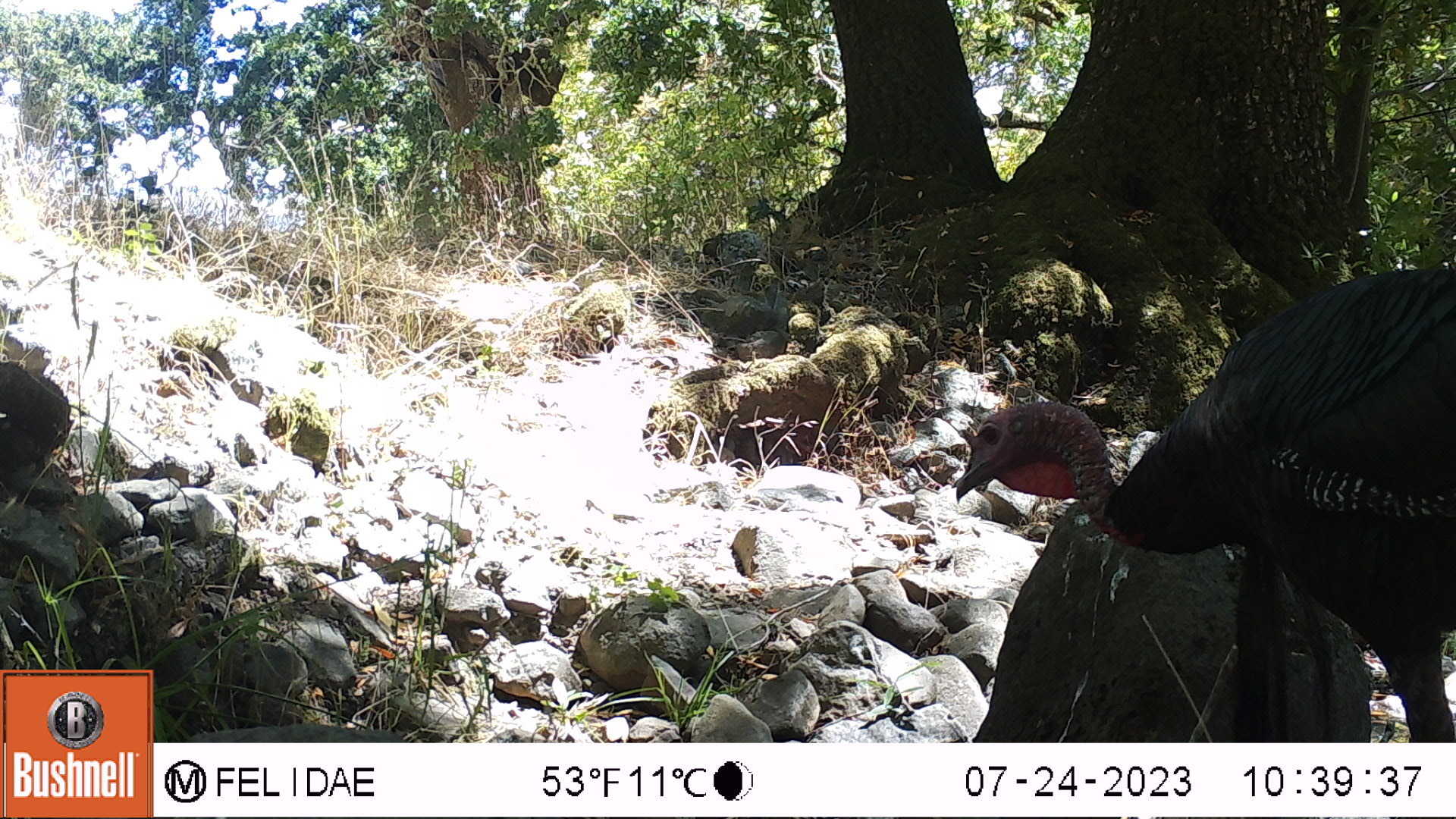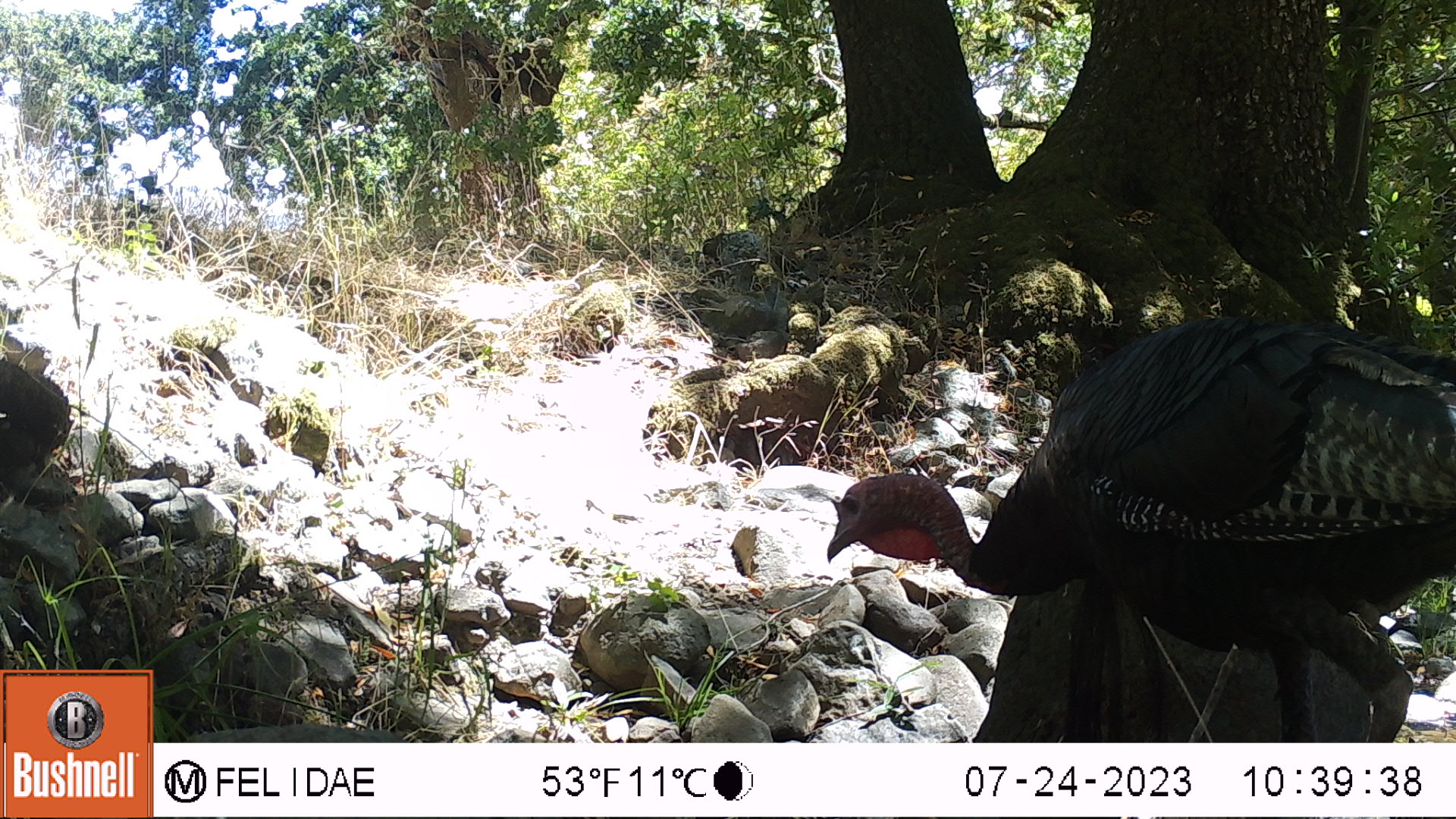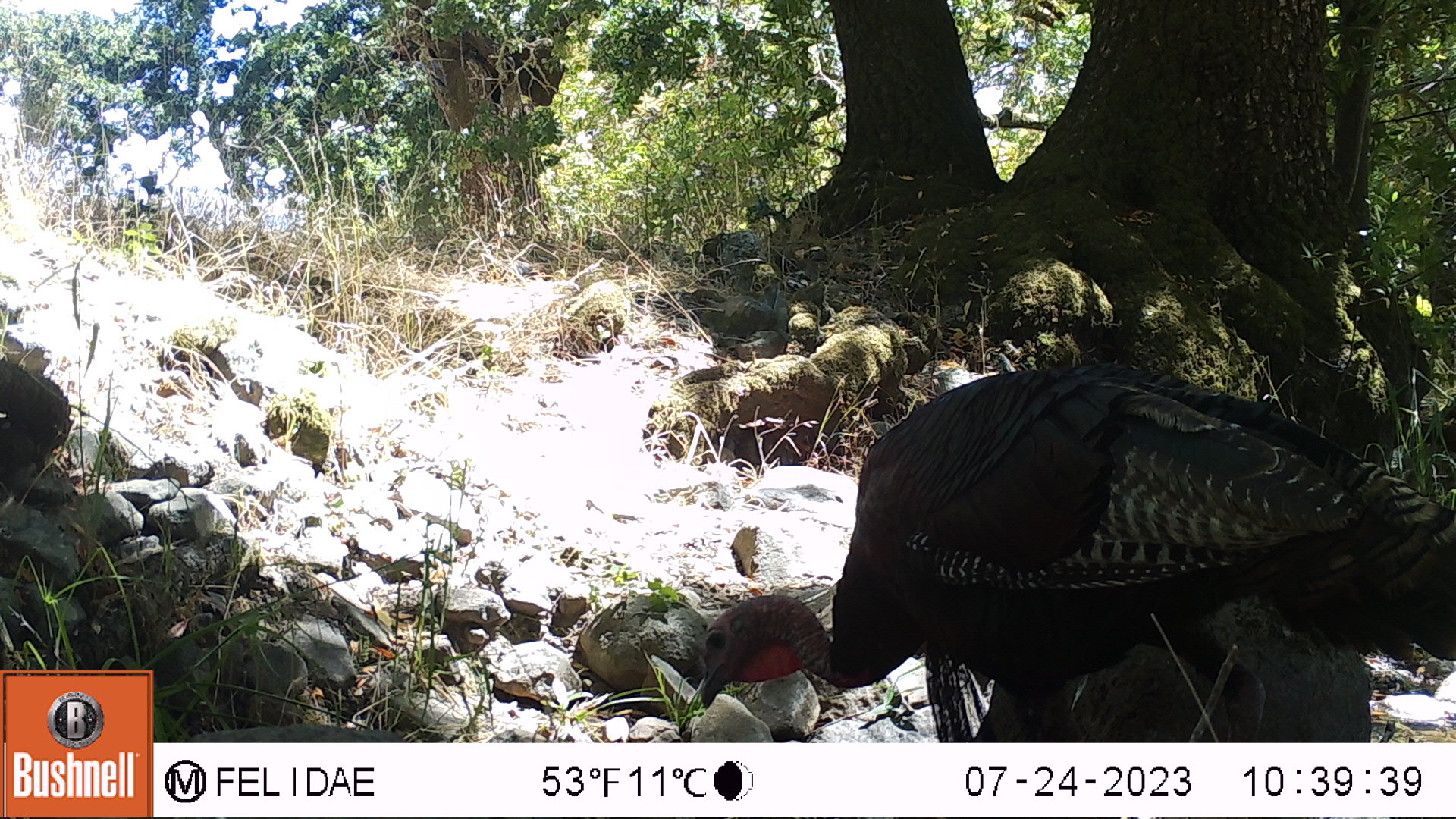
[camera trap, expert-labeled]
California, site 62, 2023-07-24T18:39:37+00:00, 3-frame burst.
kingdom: Animalia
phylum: Chordata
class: Aves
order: Galliformes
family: Phasianidae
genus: Meleagris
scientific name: Meleagris gallopavo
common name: turkey